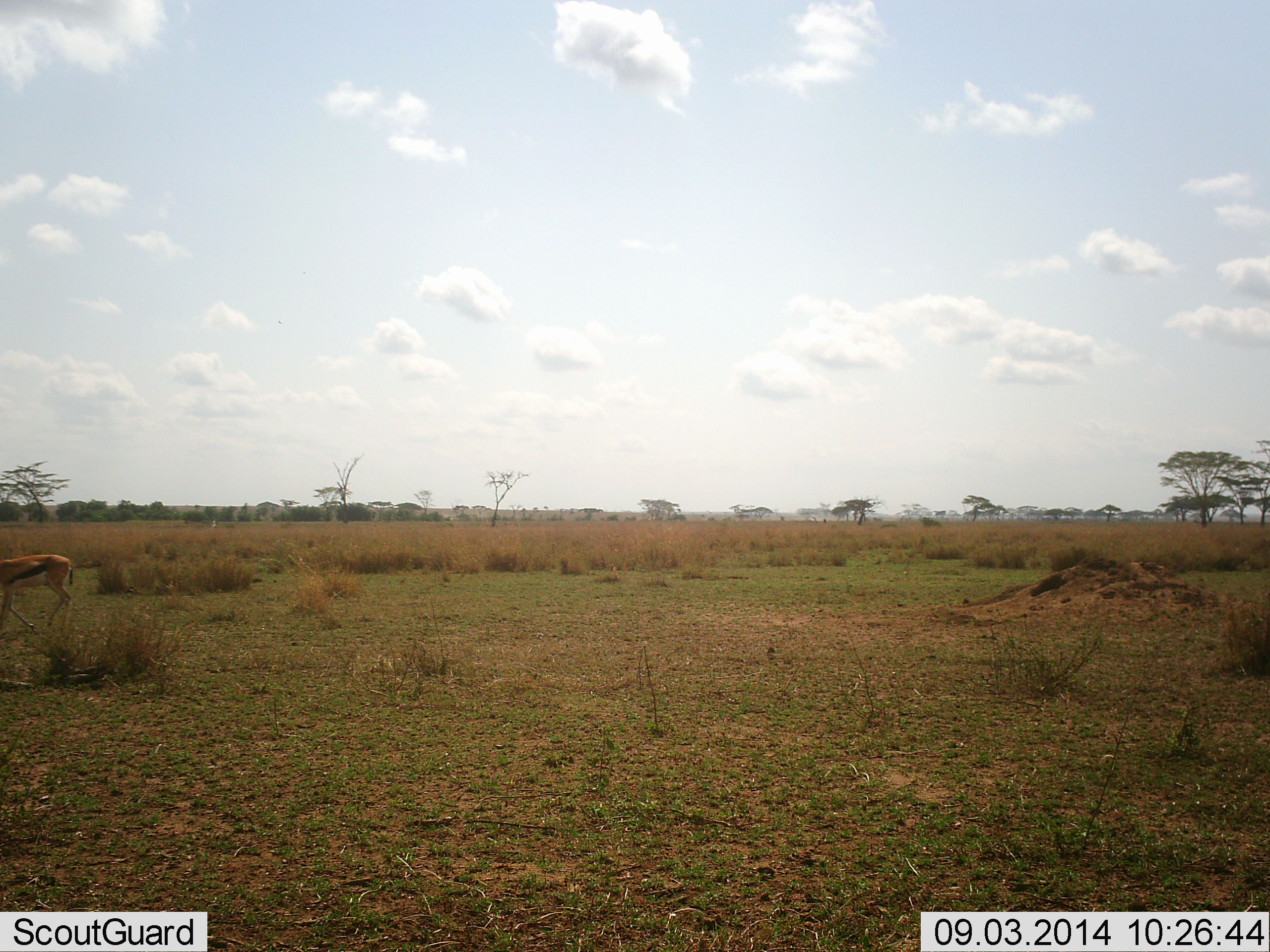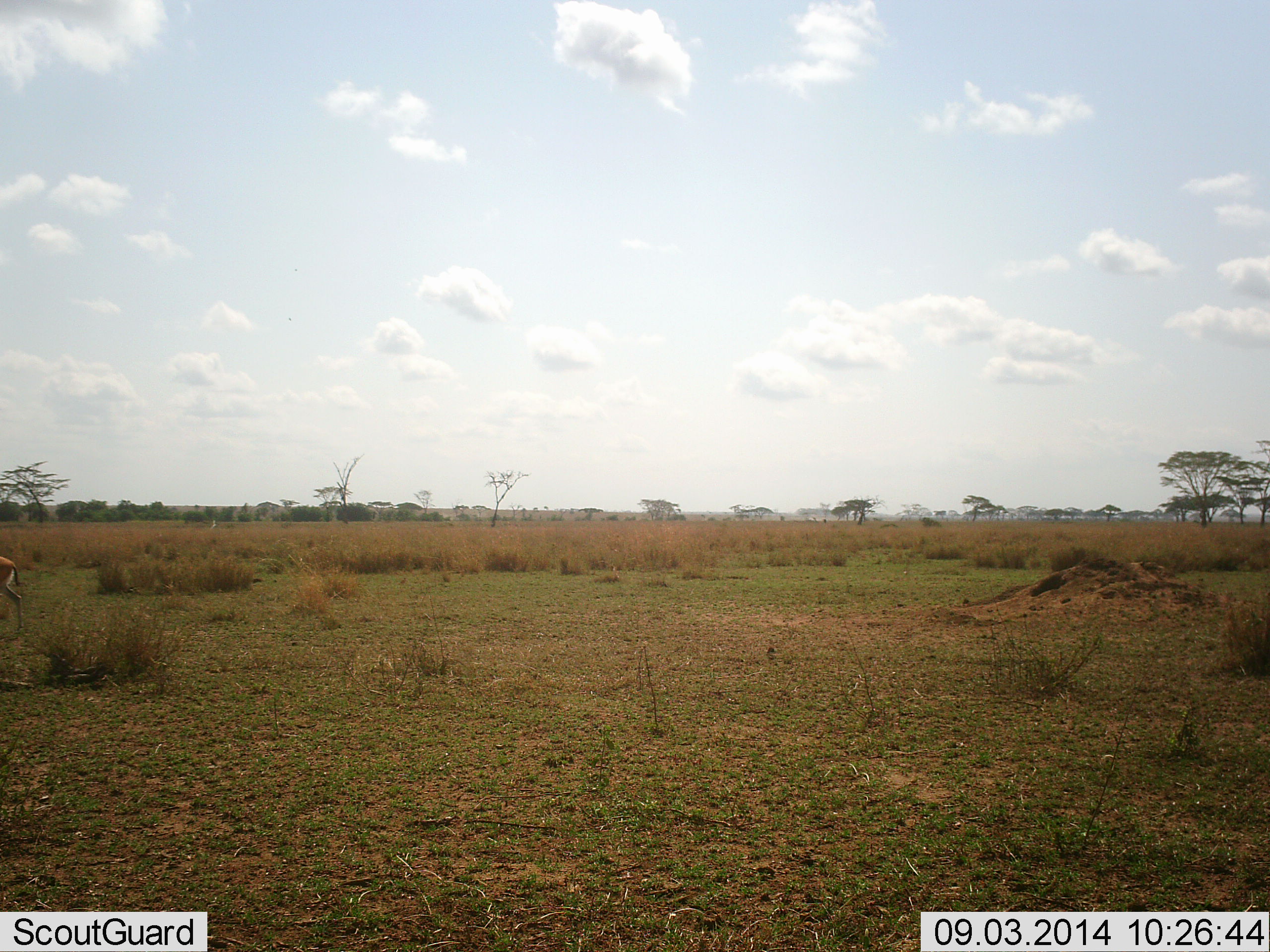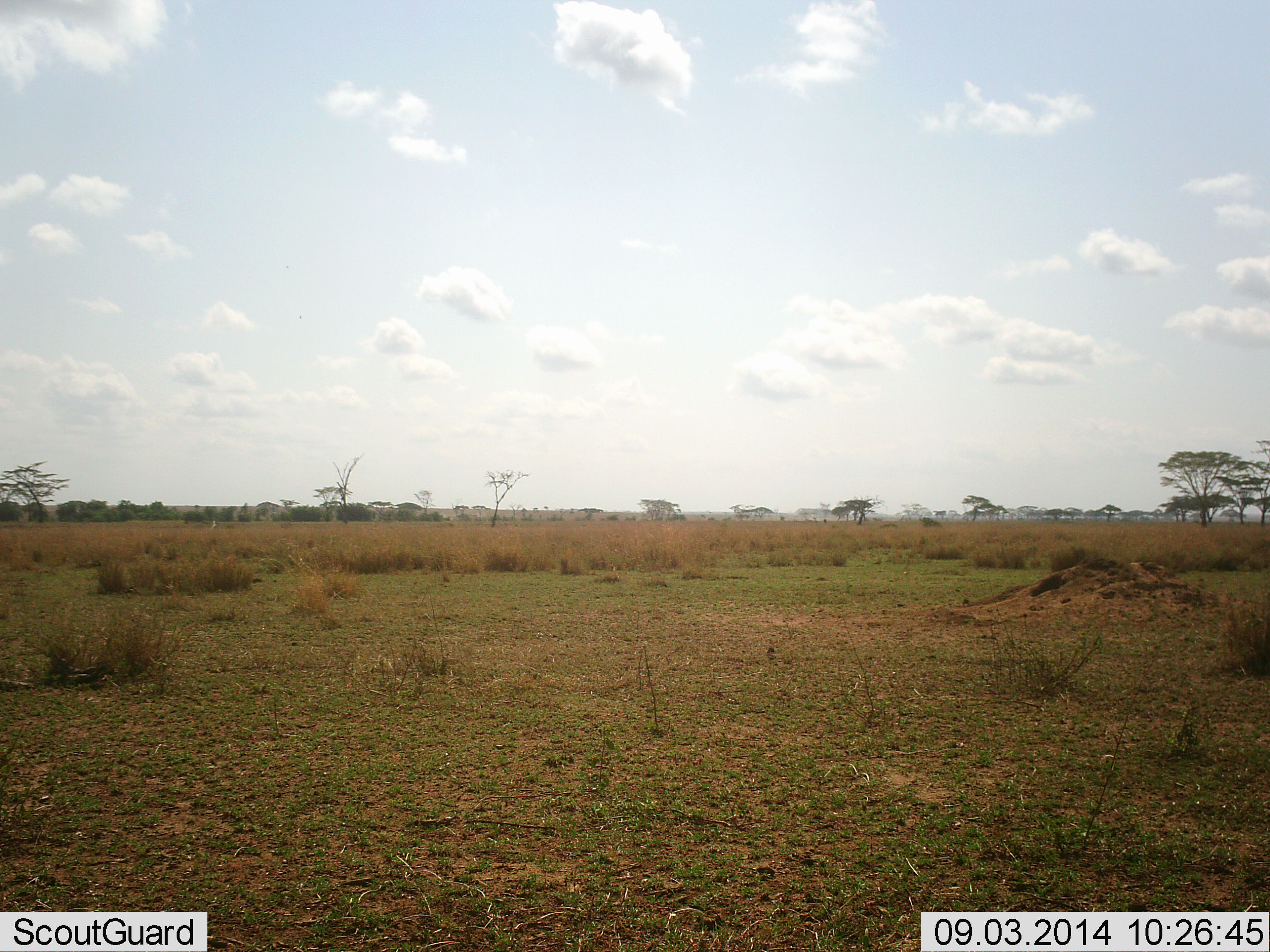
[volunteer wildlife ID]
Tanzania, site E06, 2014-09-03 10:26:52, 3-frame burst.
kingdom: Animalia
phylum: Chordata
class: Mammalia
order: Artiodactyla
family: Bovidae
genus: Eudorcas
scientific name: Eudorcas thomsonii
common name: thomson's gazelle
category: gazellethomsons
Gazellethomsons (thomson's gazelle) (Eudorcas thomsonii), count 1. Behavior (volunteer vote fractions): standing 0%, resting 0%, moving 100%, interacting 0%. Young present (vote fraction): 0%. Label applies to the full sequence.